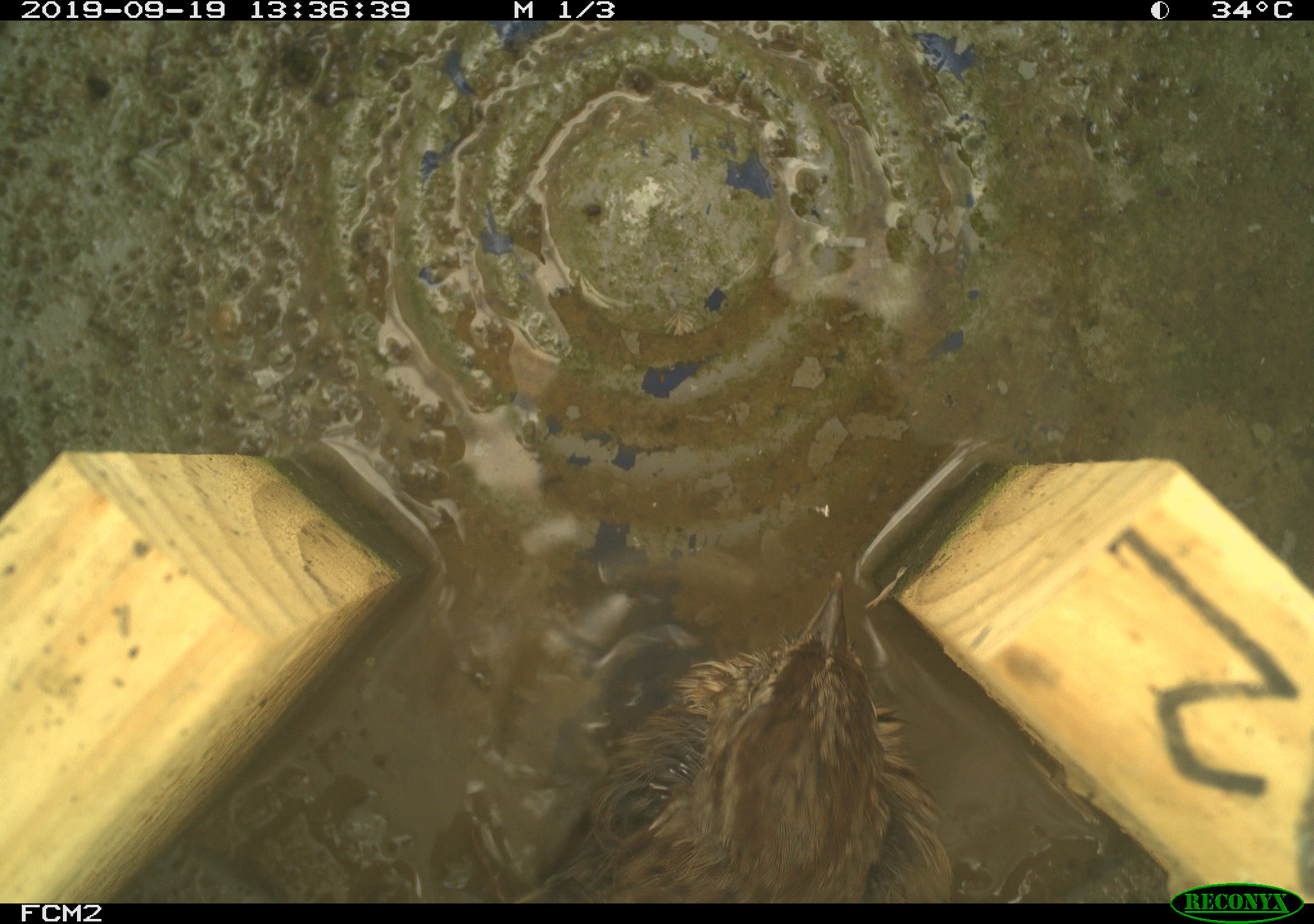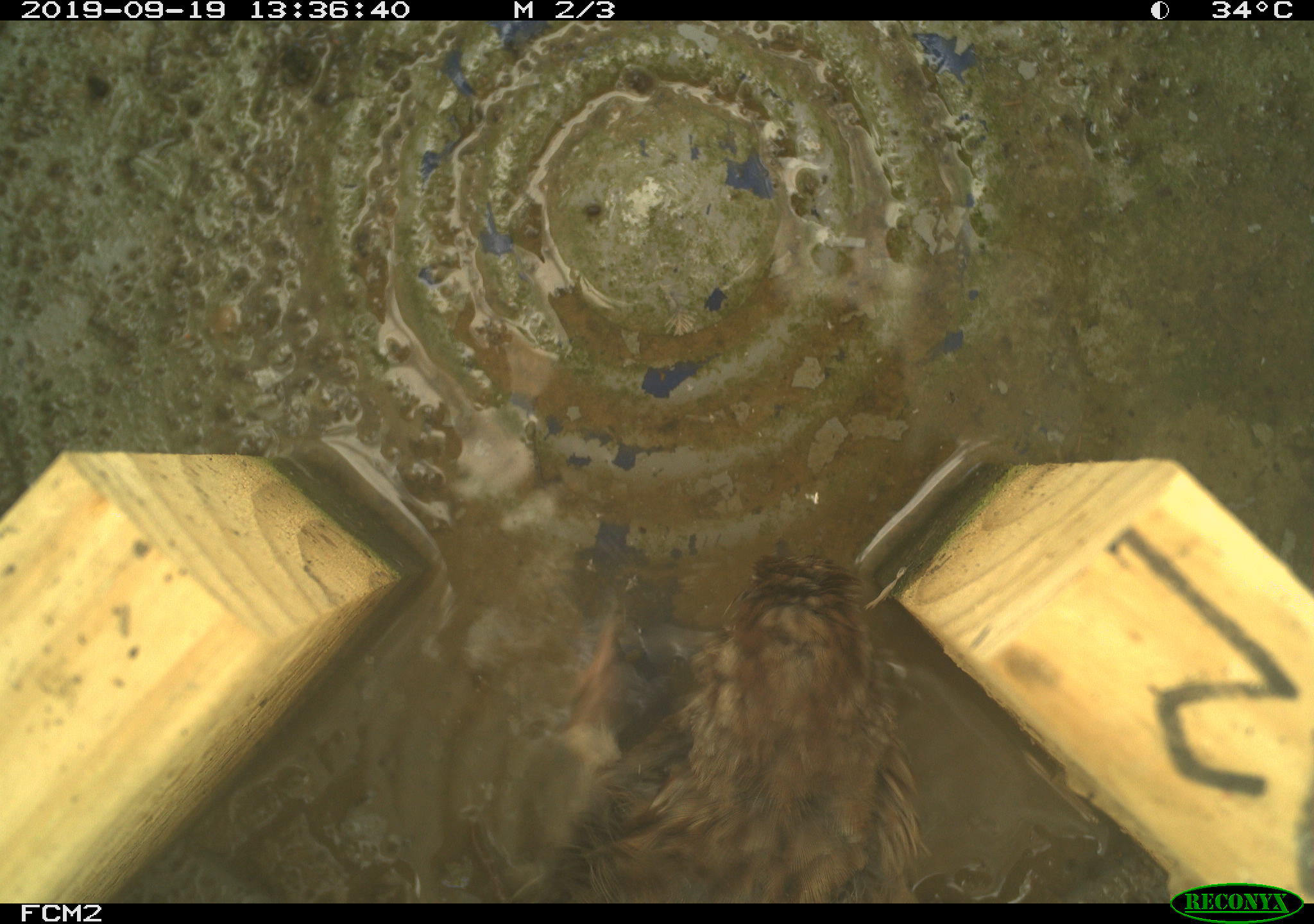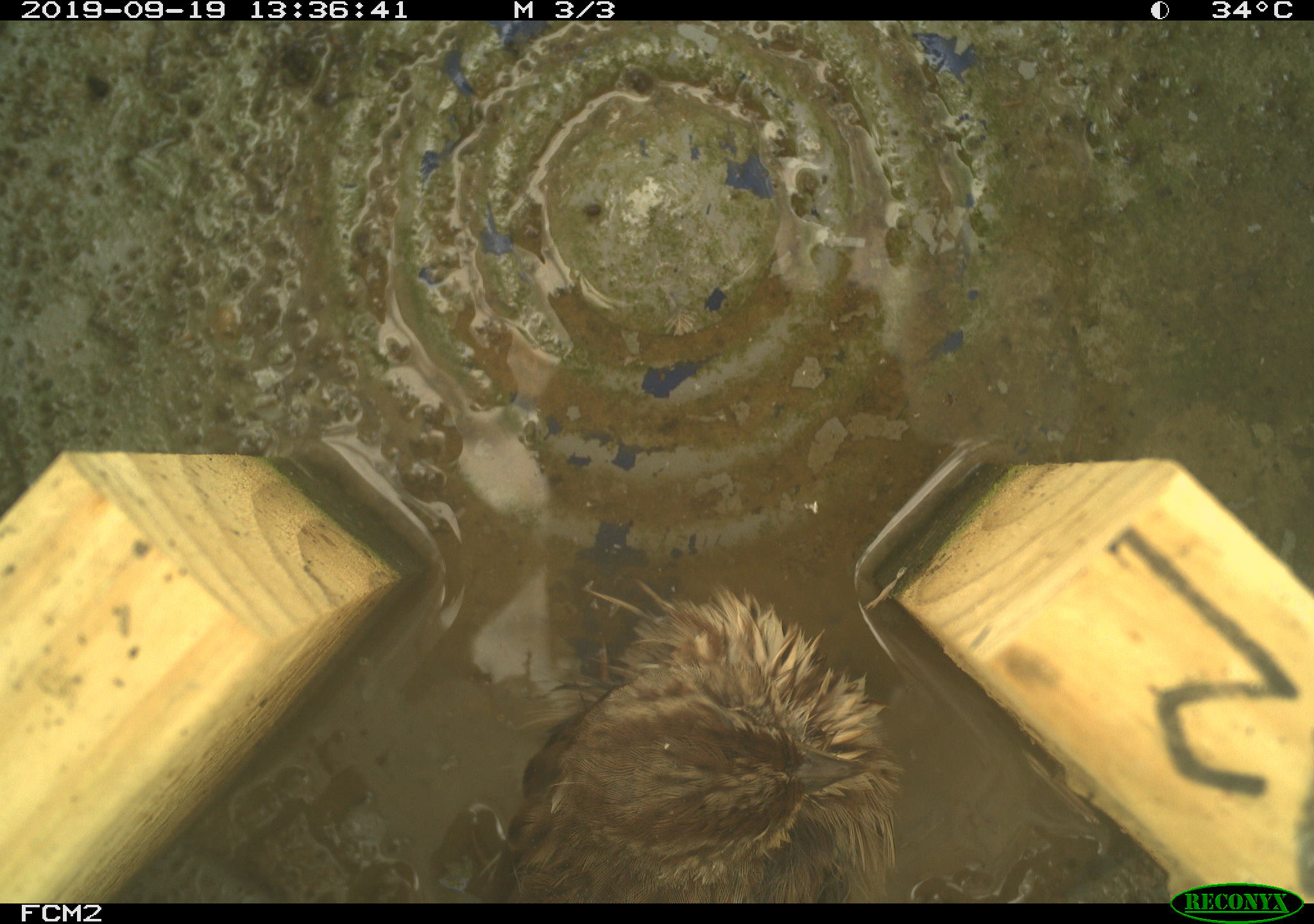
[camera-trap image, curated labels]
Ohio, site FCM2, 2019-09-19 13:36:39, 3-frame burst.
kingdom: Animalia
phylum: Chordata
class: Aves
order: Passeriformes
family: Passerellidae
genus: Melospiza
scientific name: Melospiza melodia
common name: song sparrow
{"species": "song sparrow (Melospiza melodia)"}